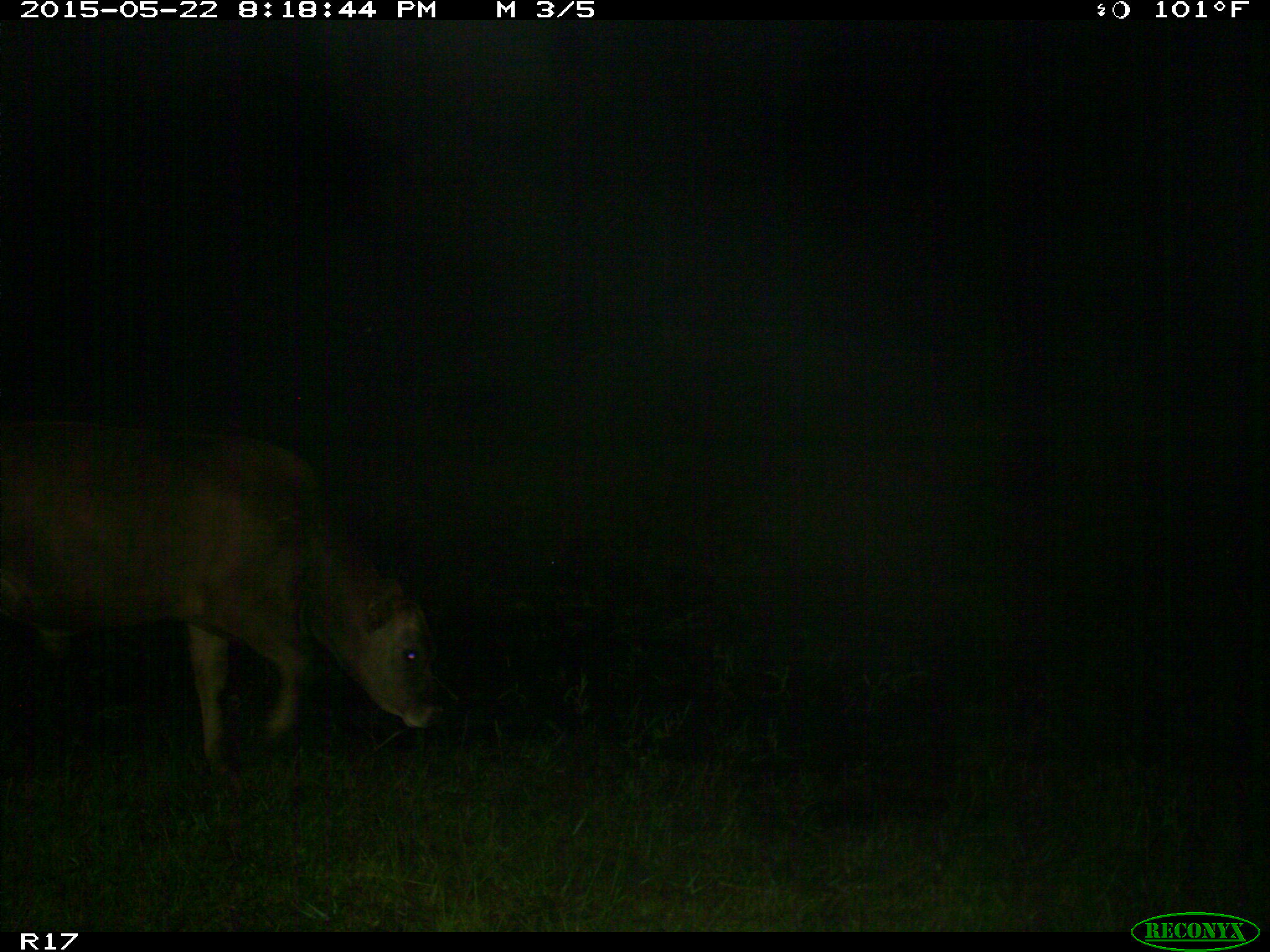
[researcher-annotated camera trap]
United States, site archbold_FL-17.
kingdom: Animalia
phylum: Chordata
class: Mammalia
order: Artiodactyla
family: Bovidae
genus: Bos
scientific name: Bos taurus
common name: domestic cow